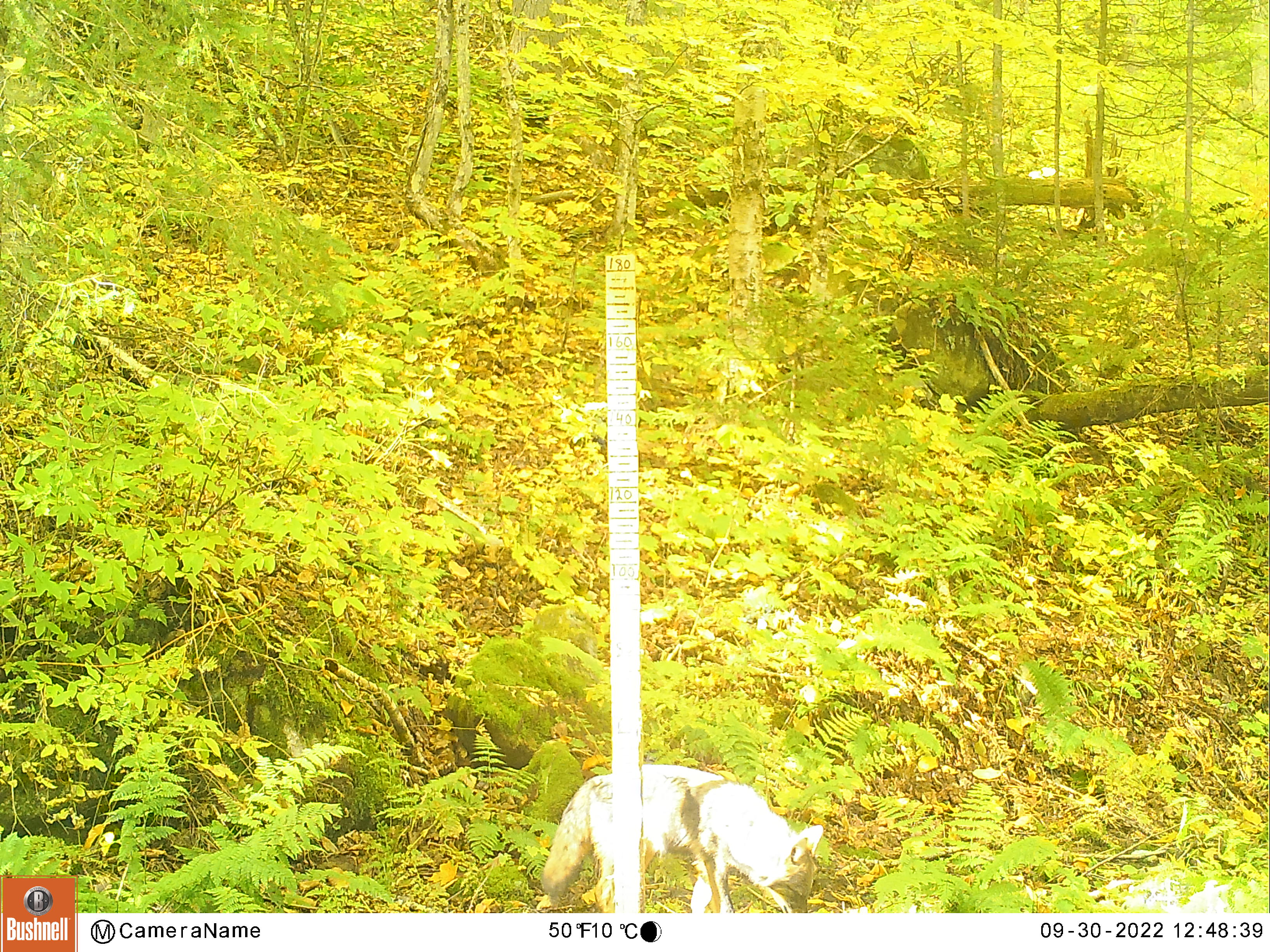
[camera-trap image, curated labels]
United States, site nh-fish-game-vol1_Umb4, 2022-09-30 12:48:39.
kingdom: Animalia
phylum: Chordata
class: Mammalia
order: Carnivora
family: Canidae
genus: Canis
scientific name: Canis latrans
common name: coyote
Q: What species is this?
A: Coyote (Canis latrans).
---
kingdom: Animalia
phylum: Chordata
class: Mammalia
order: Carnivora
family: Canidae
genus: Urocyon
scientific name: Urocyon cinereoargenteus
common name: gray fox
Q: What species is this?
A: Gray fox (Urocyon cinereoargenteus).